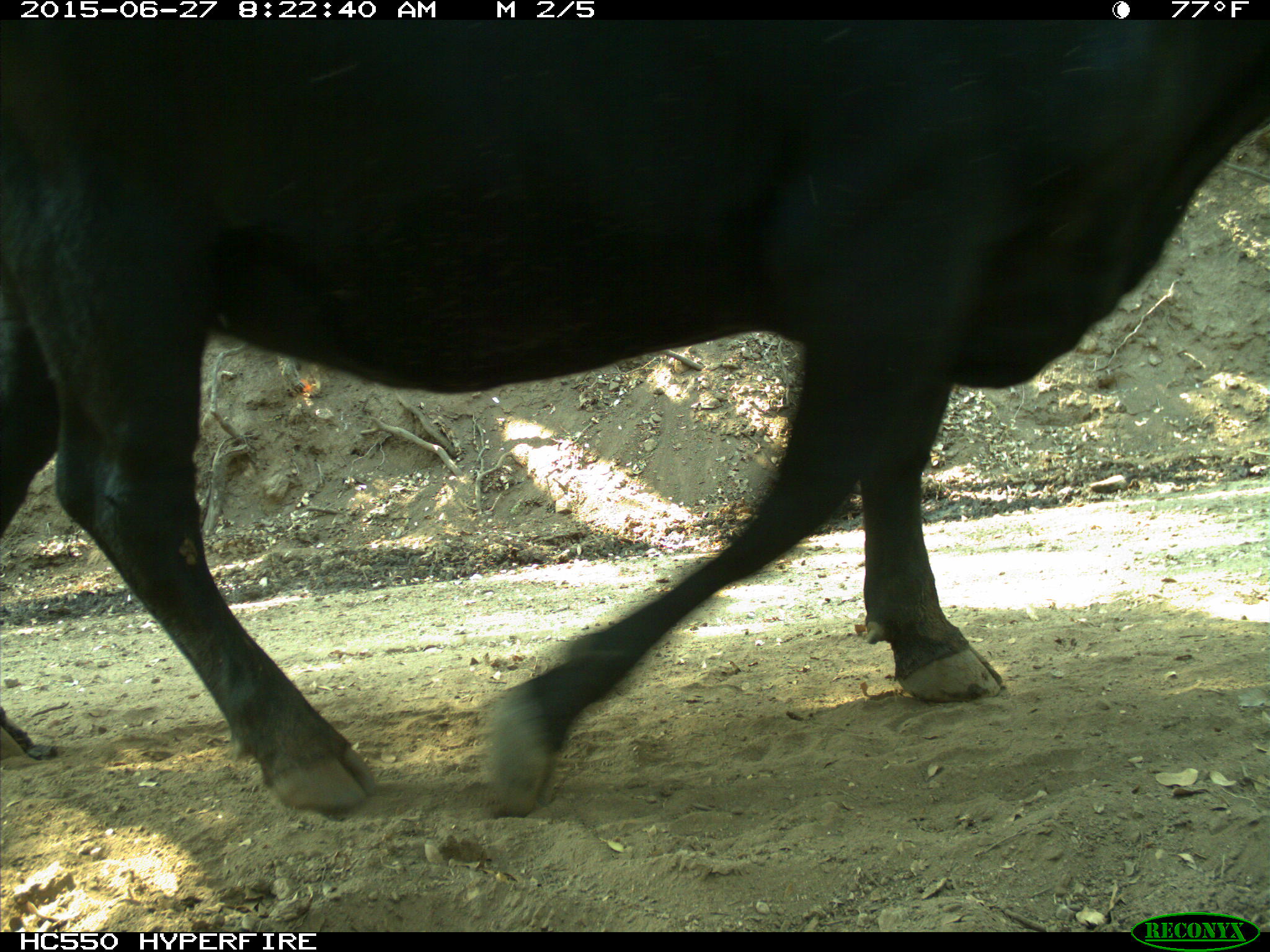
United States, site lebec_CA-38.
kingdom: Animalia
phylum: Chordata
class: Mammalia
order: Artiodactyla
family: Bovidae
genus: Bos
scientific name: Bos taurus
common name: domestic cow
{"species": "Bos taurus (domestic cow)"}